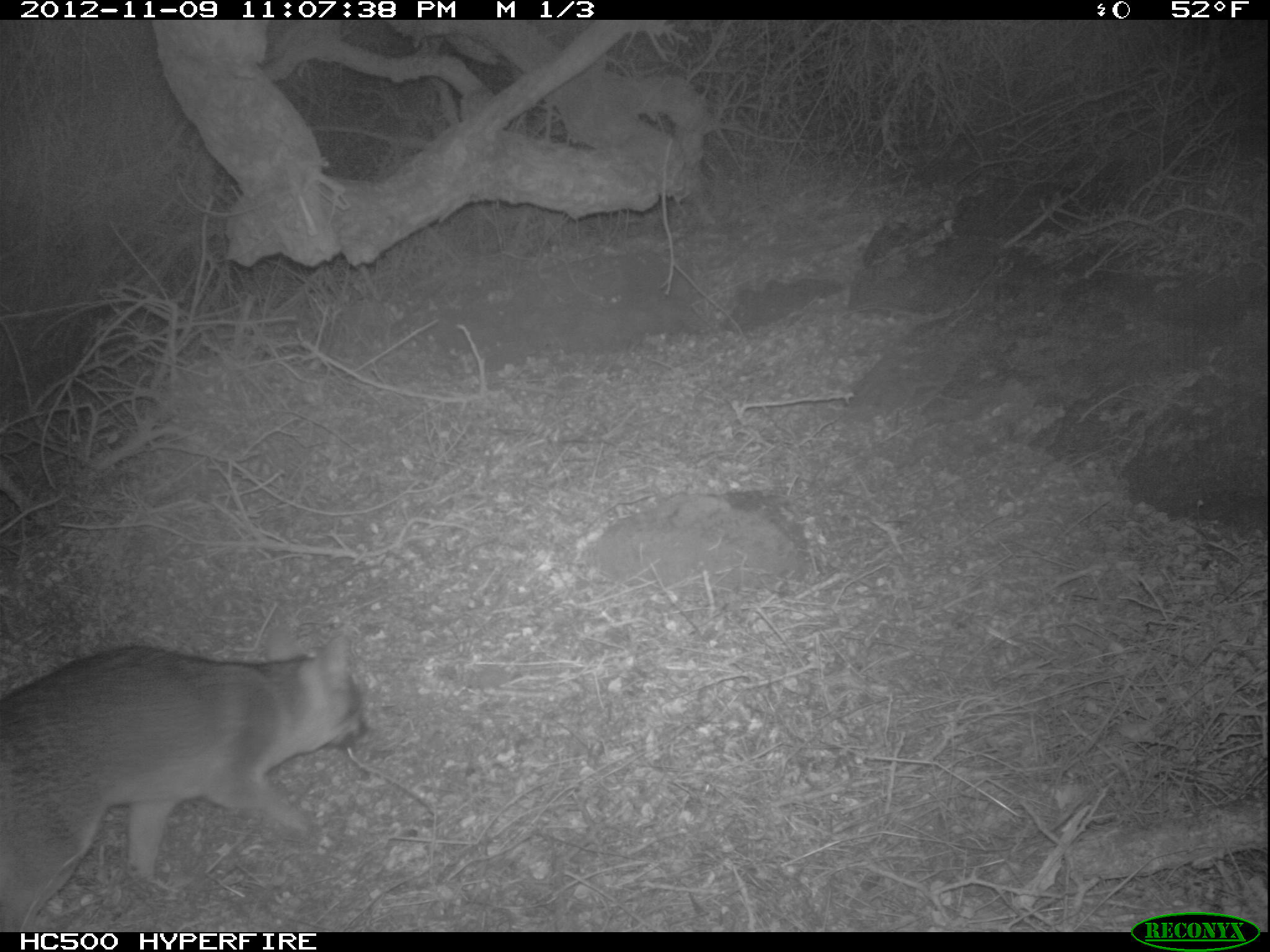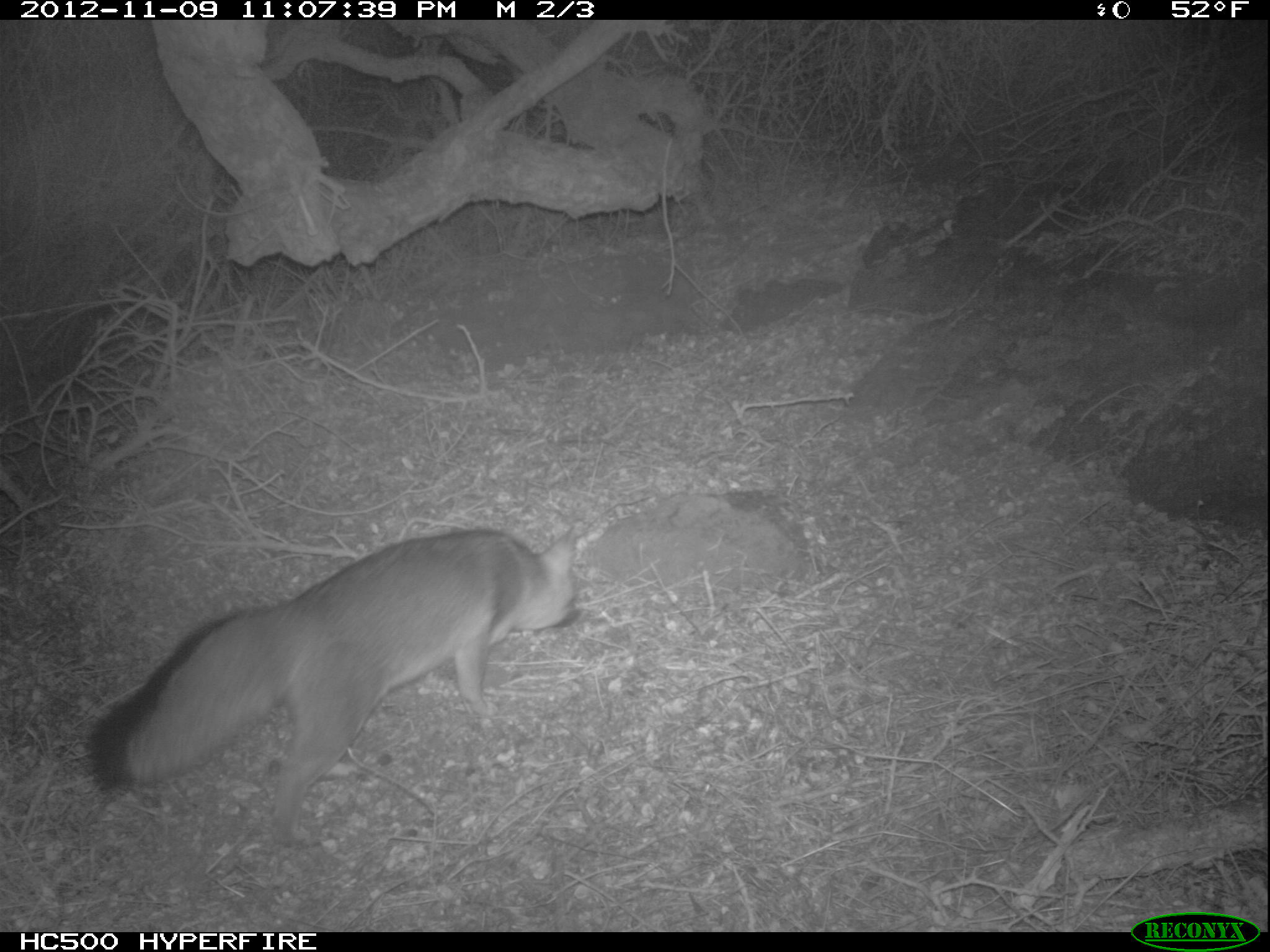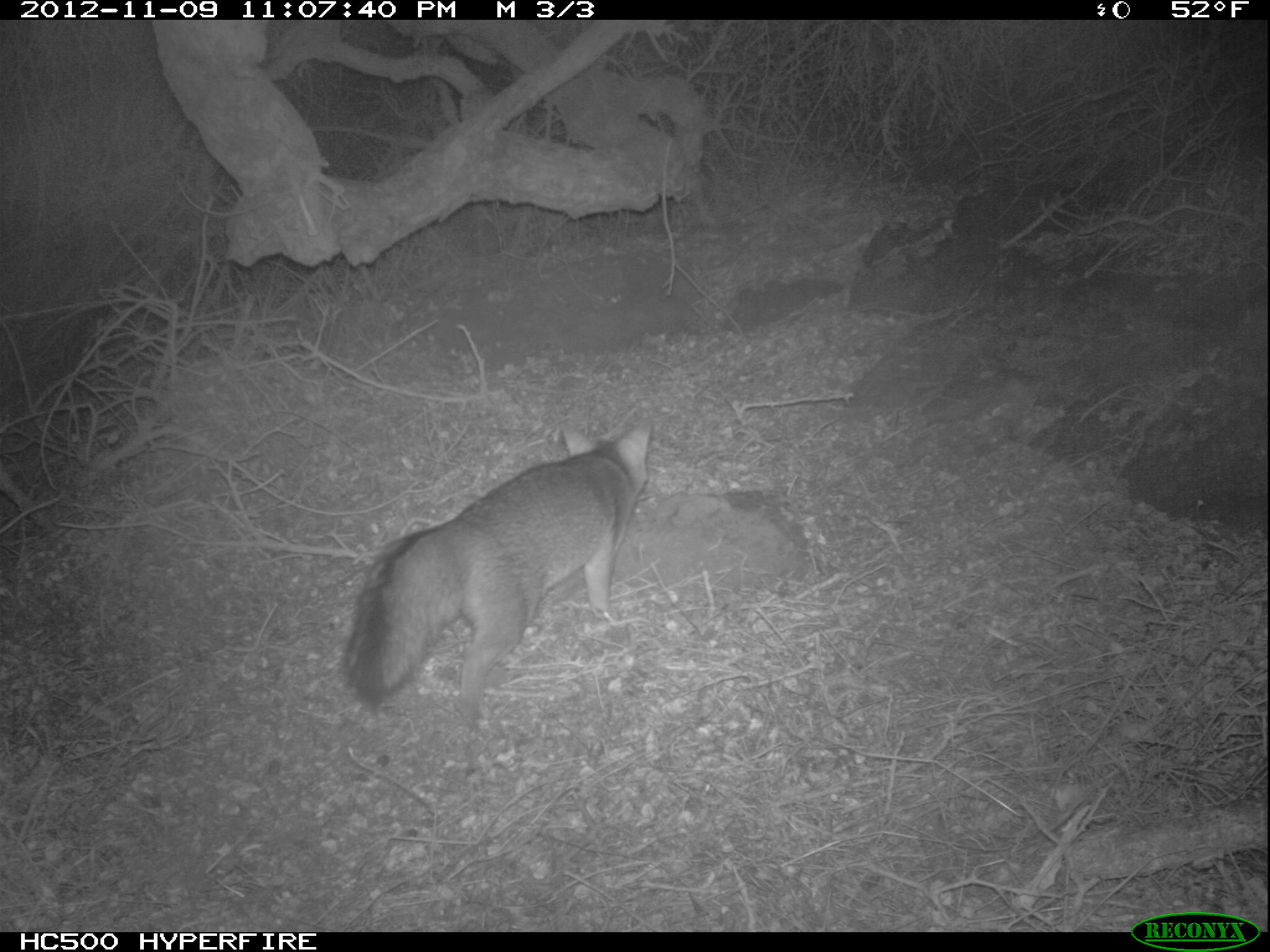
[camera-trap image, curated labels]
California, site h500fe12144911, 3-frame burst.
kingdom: Animalia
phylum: Chordata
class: Mammalia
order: Carnivora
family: Canidae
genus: Urocyon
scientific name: Urocyon littoralis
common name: island fox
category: fox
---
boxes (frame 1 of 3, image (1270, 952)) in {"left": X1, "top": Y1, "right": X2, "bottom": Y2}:
fox: {"left": 0, "top": 625, "right": 366, "bottom": 931}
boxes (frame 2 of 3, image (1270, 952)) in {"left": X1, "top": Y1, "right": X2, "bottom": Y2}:
fox: {"left": 86, "top": 521, "right": 582, "bottom": 845}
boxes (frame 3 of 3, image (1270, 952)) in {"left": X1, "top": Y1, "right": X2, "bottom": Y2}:
fox: {"left": 336, "top": 418, "right": 652, "bottom": 727}